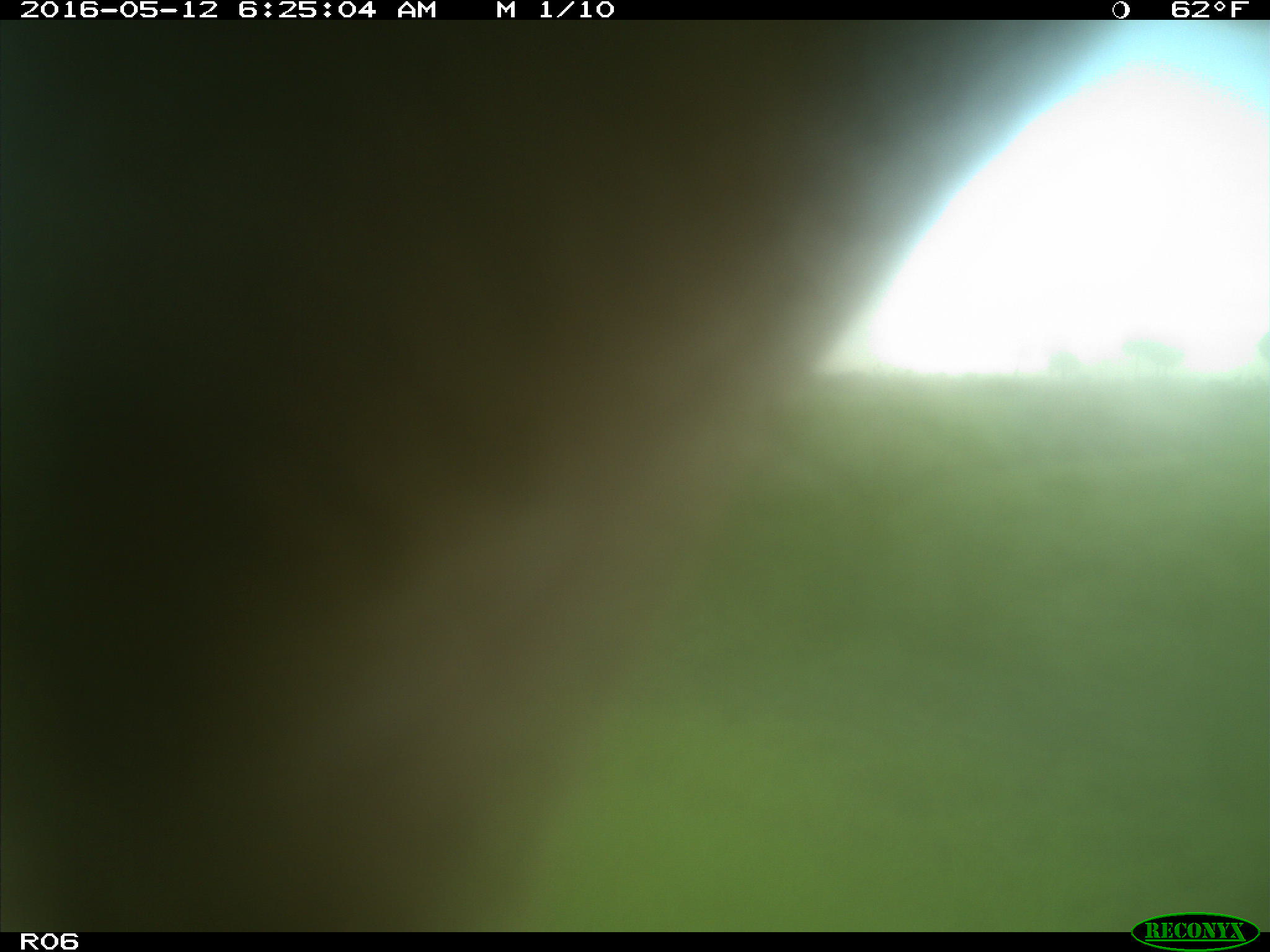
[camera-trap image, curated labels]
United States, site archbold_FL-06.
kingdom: Animalia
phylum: Chordata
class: Mammalia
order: Artiodactyla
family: Bovidae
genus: Bos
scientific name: Bos taurus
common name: domestic cow